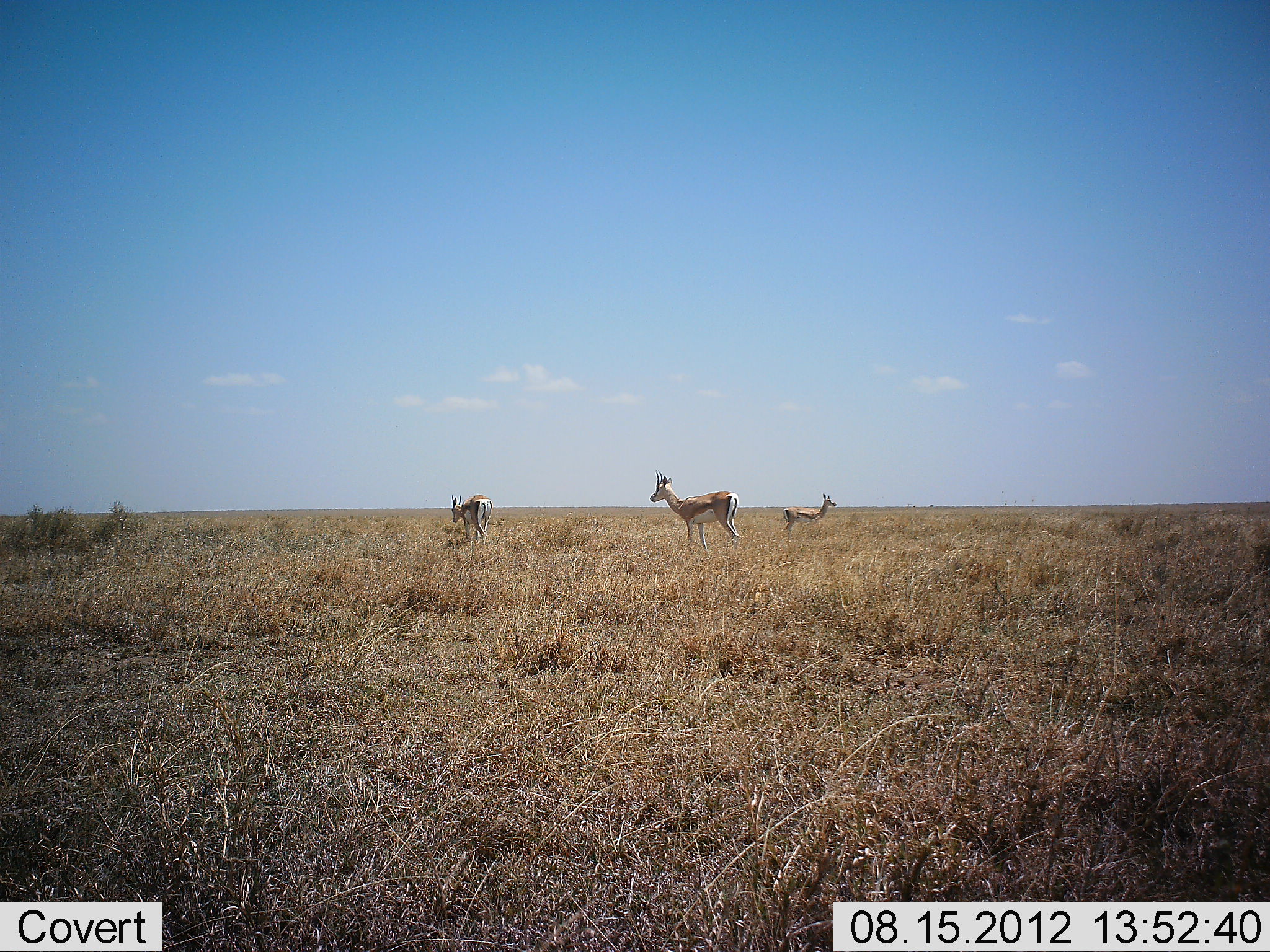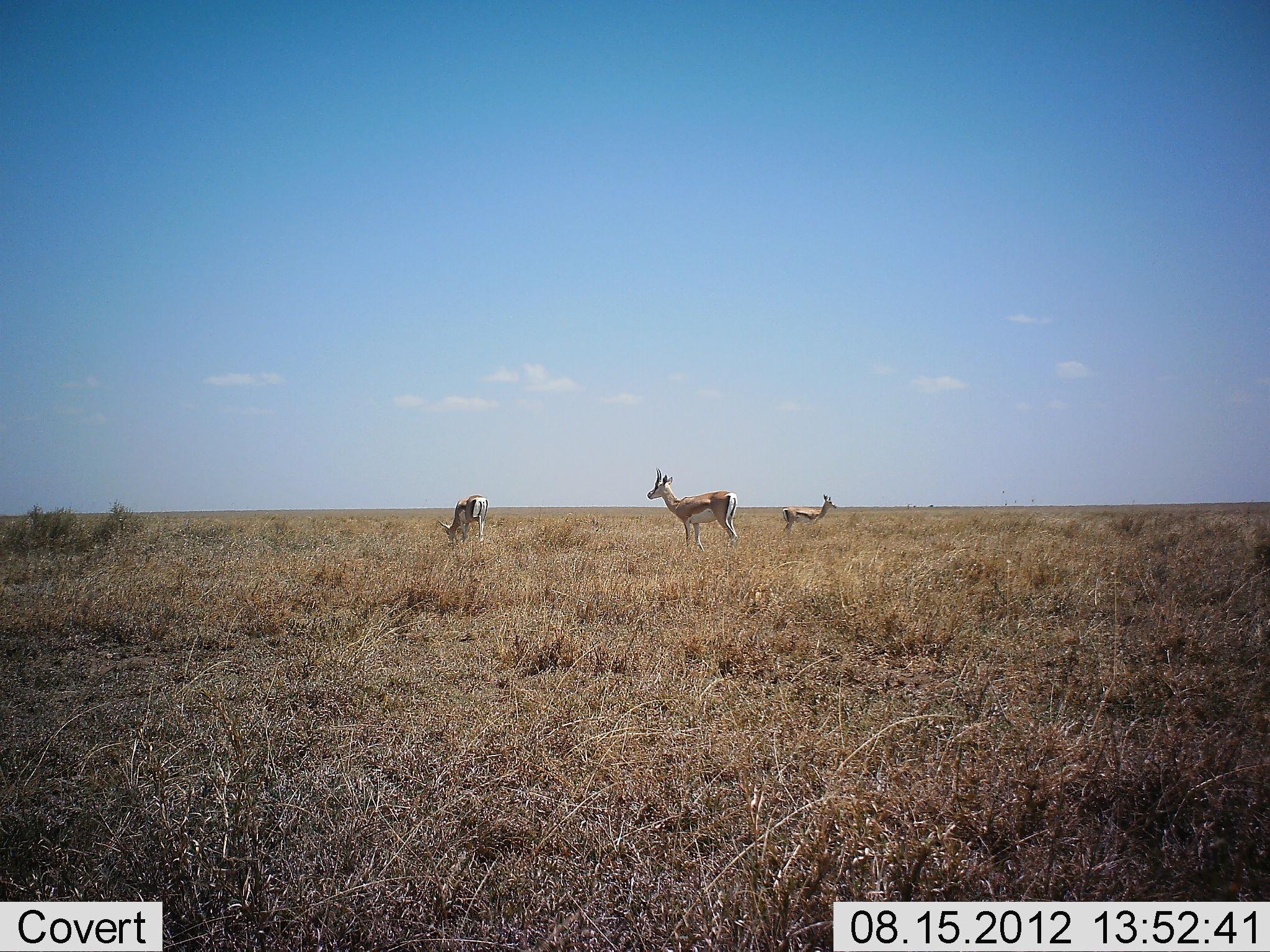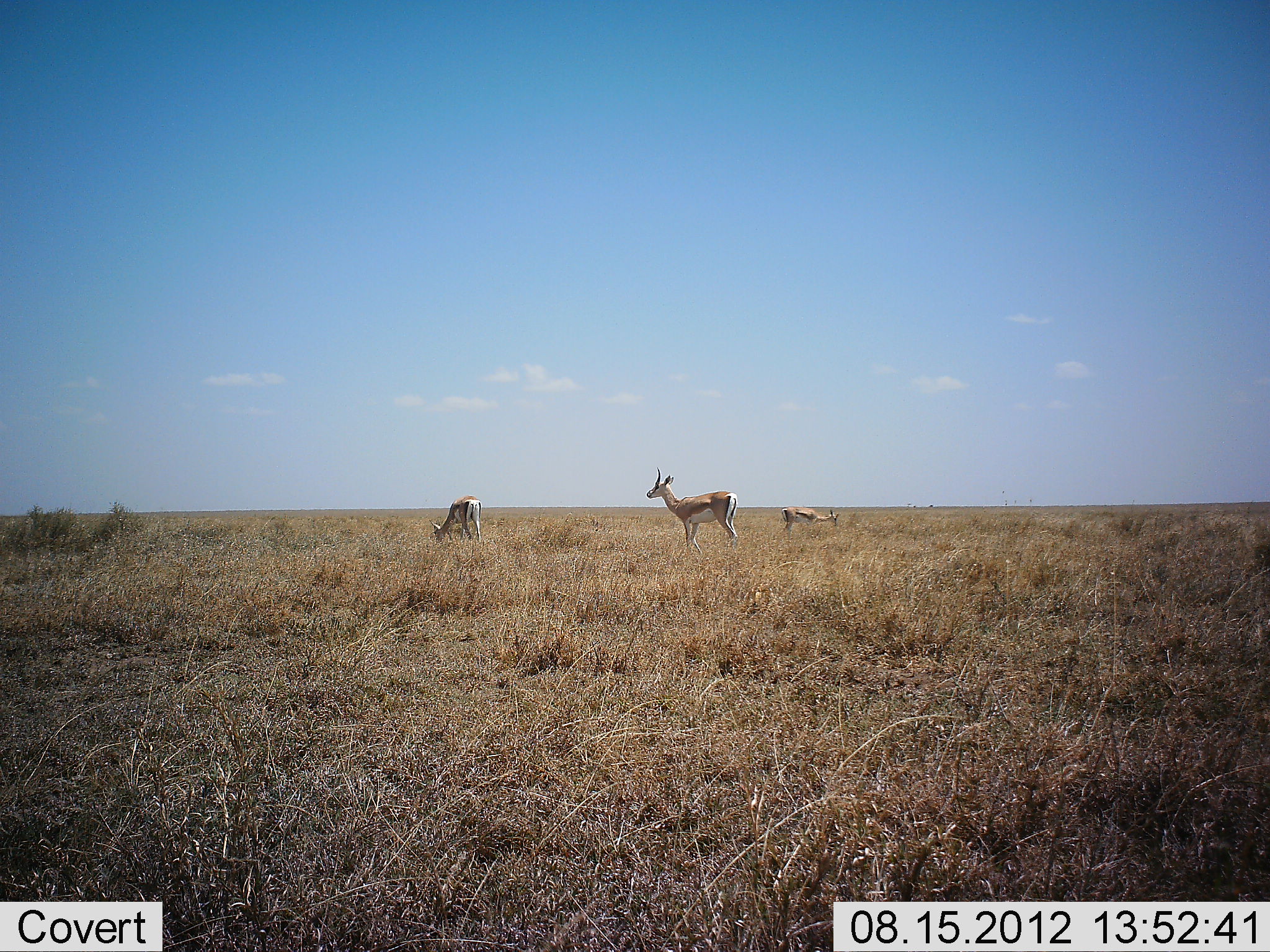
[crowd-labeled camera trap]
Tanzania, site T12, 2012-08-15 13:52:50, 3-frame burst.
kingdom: Animalia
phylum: Chordata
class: Mammalia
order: Artiodactyla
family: Bovidae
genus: Eudorcas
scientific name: Eudorcas thomsonii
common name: thomson's gazelle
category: gazellethomsons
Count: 3.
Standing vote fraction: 100%.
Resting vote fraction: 0%.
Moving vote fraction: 0%.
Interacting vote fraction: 0%.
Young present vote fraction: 10%.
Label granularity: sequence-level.